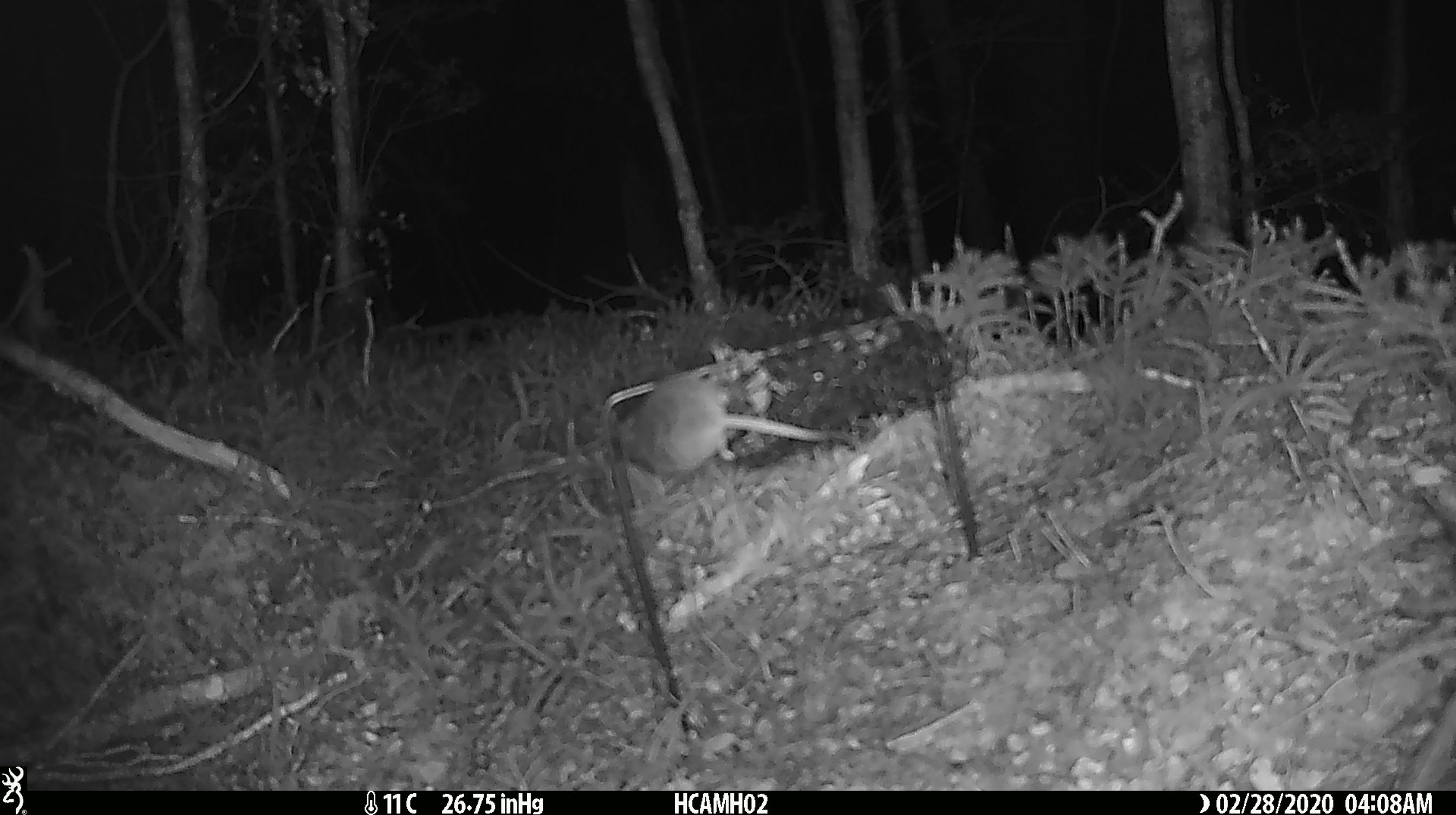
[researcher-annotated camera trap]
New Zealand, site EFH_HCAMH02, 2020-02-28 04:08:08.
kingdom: Animalia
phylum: Chordata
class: Mammalia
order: Rodentia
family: Muridae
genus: Mus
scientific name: Mus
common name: mouse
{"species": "mouse (Mus)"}